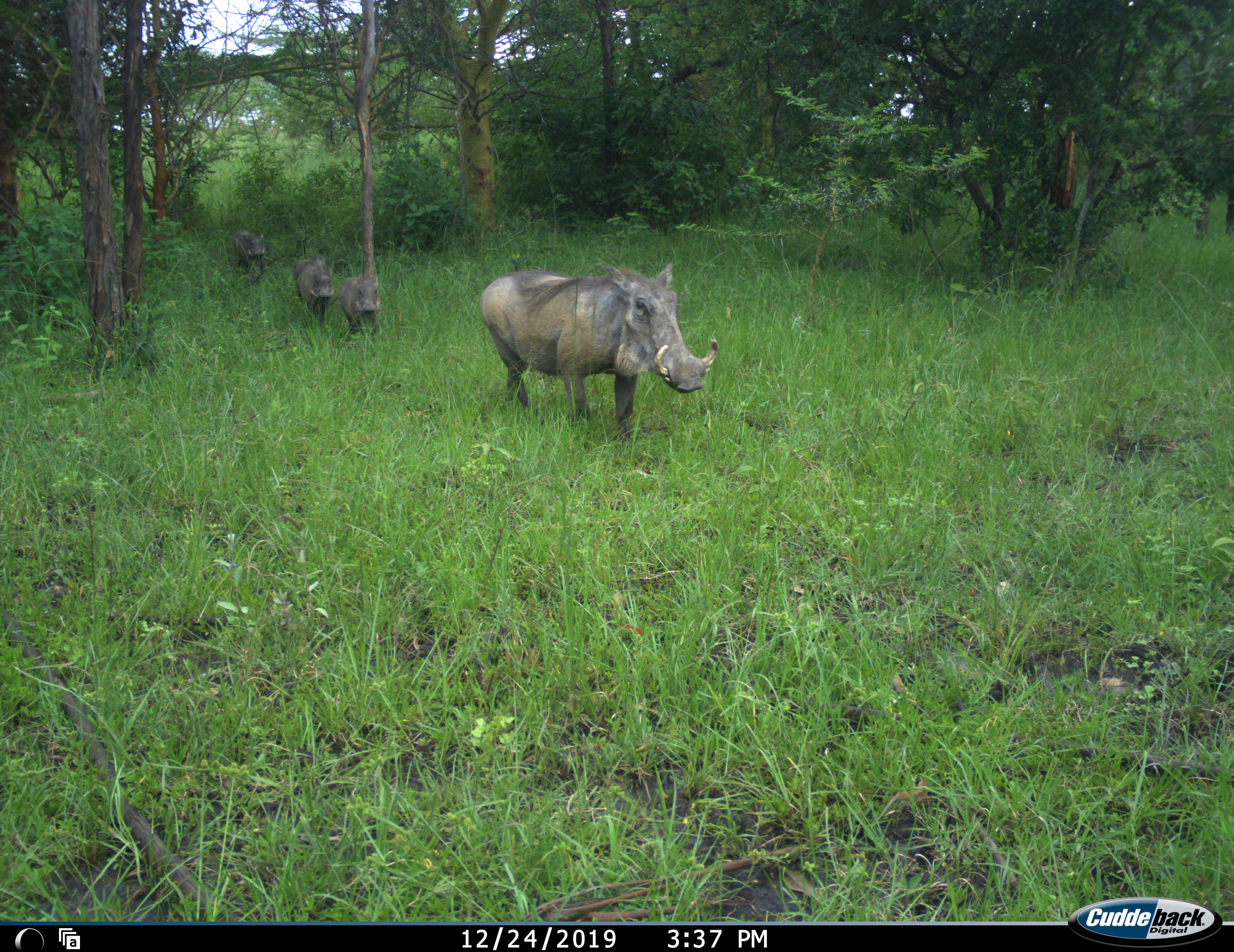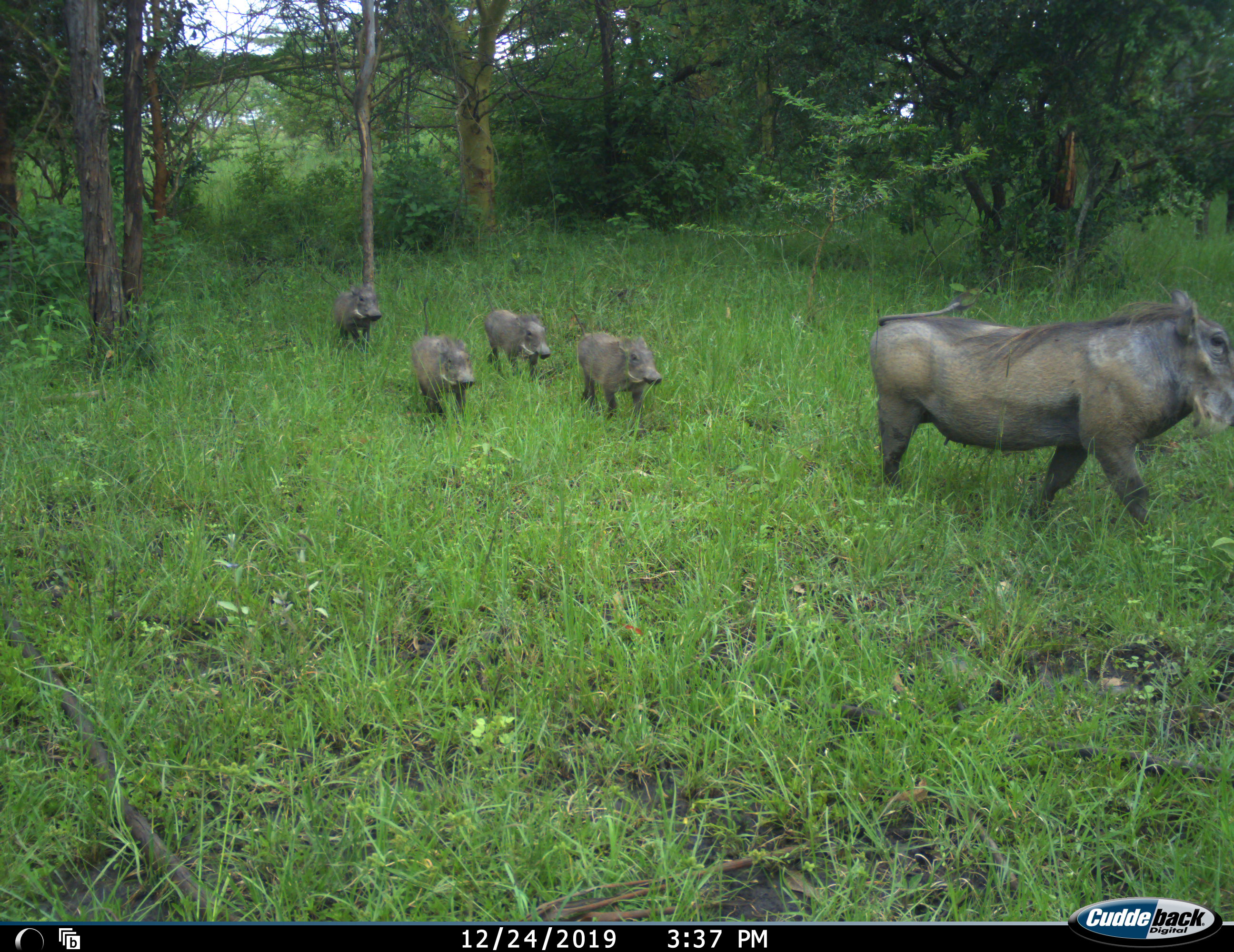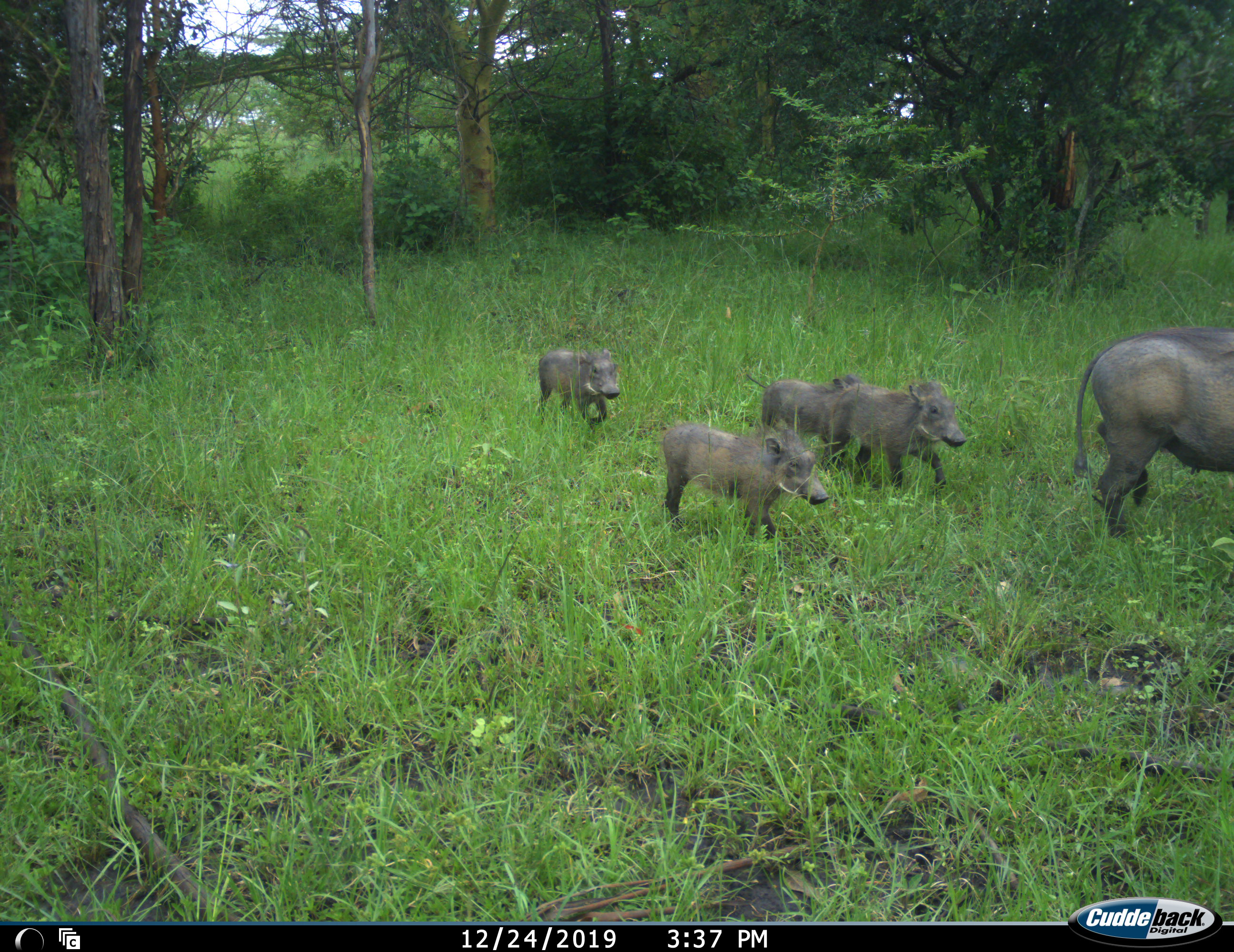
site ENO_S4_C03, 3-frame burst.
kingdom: Animalia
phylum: Chordata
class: Mammalia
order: Artiodactyla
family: Suidae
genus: Phacochoerus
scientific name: Phacochoerus africanus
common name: warthog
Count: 5.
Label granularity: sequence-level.